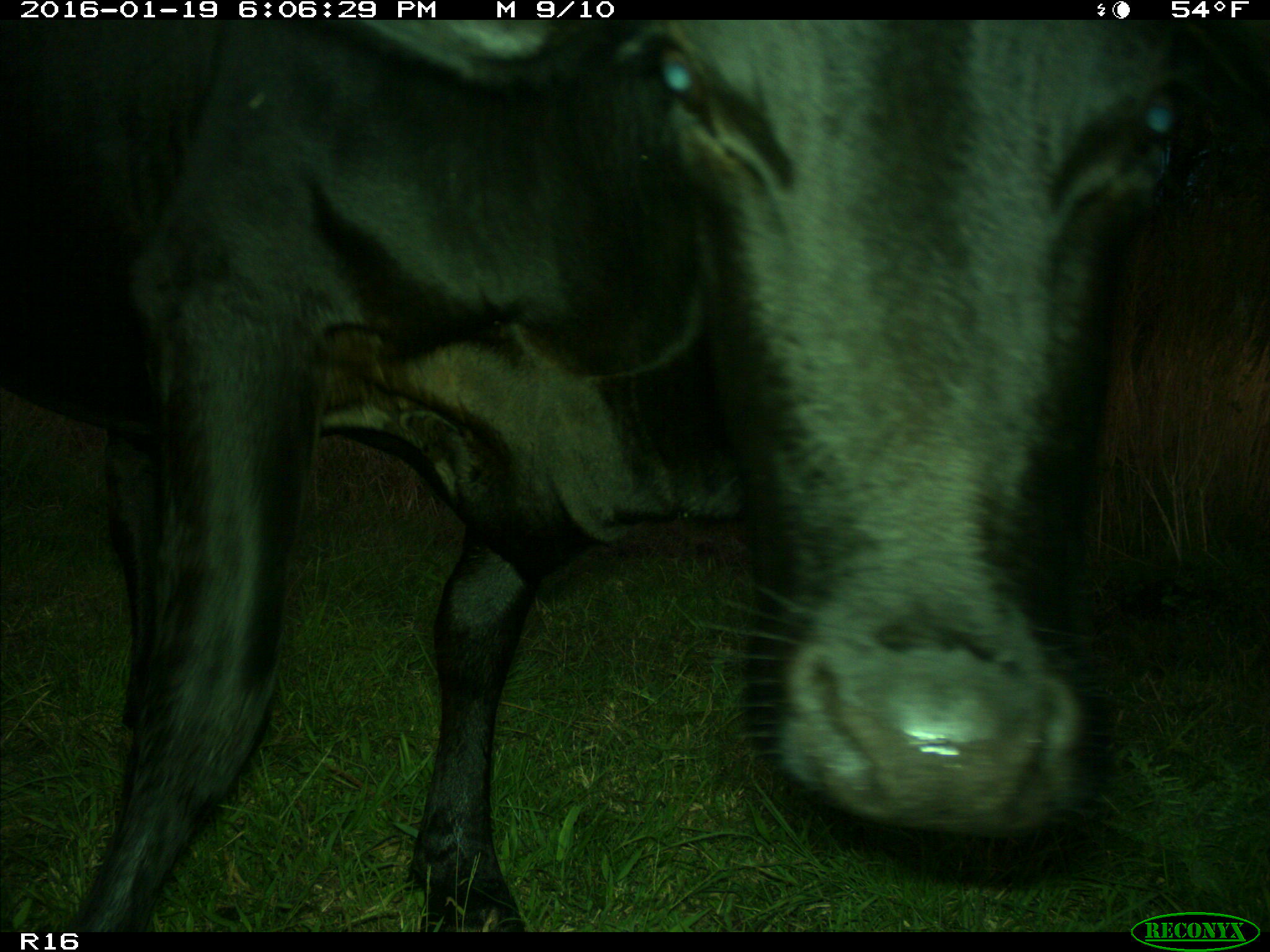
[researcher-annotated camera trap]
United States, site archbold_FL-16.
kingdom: Animalia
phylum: Chordata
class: Mammalia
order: Artiodactyla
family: Bovidae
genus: Bos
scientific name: Bos taurus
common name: domestic cow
Bos taurus (domestic cow).